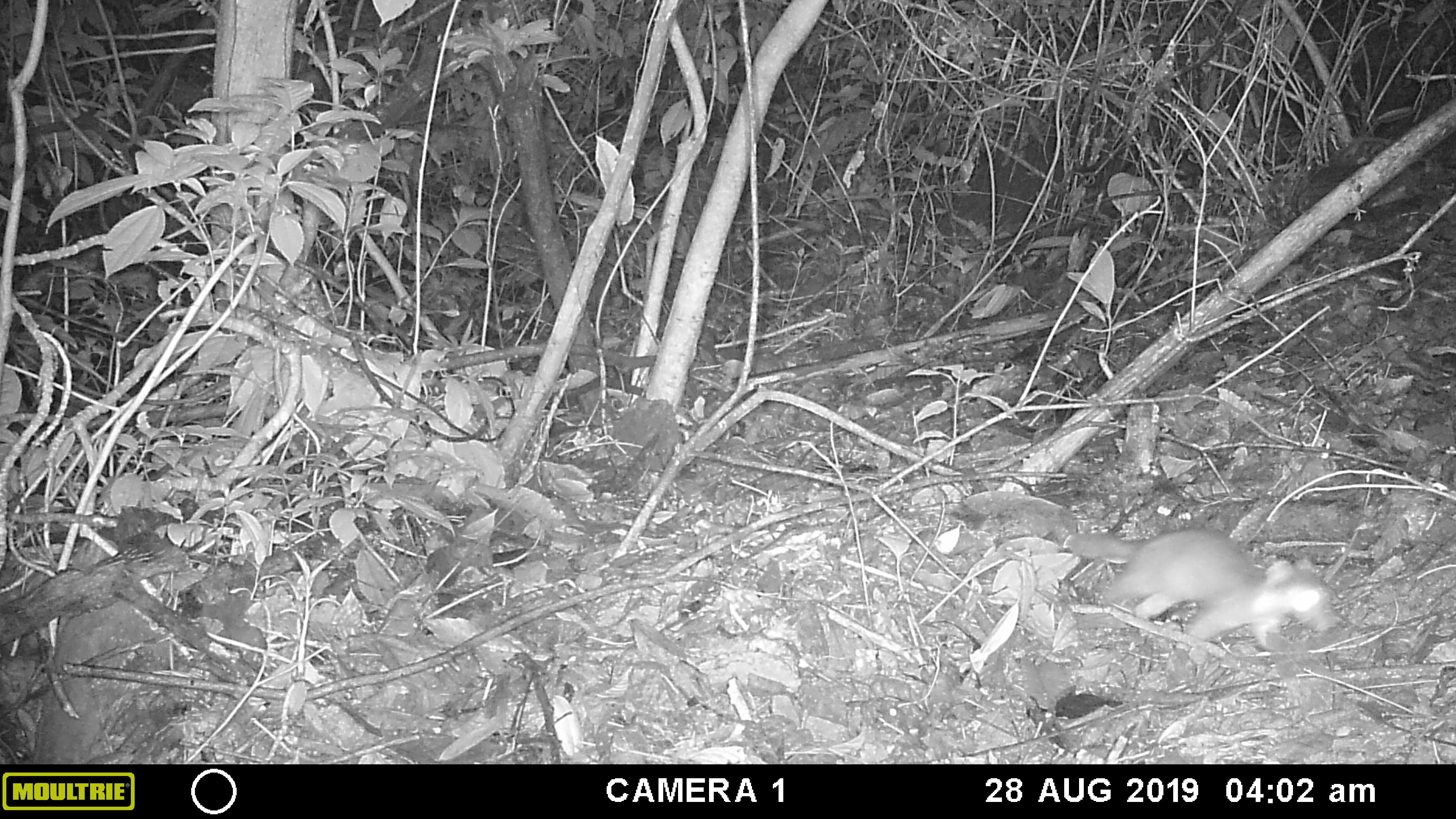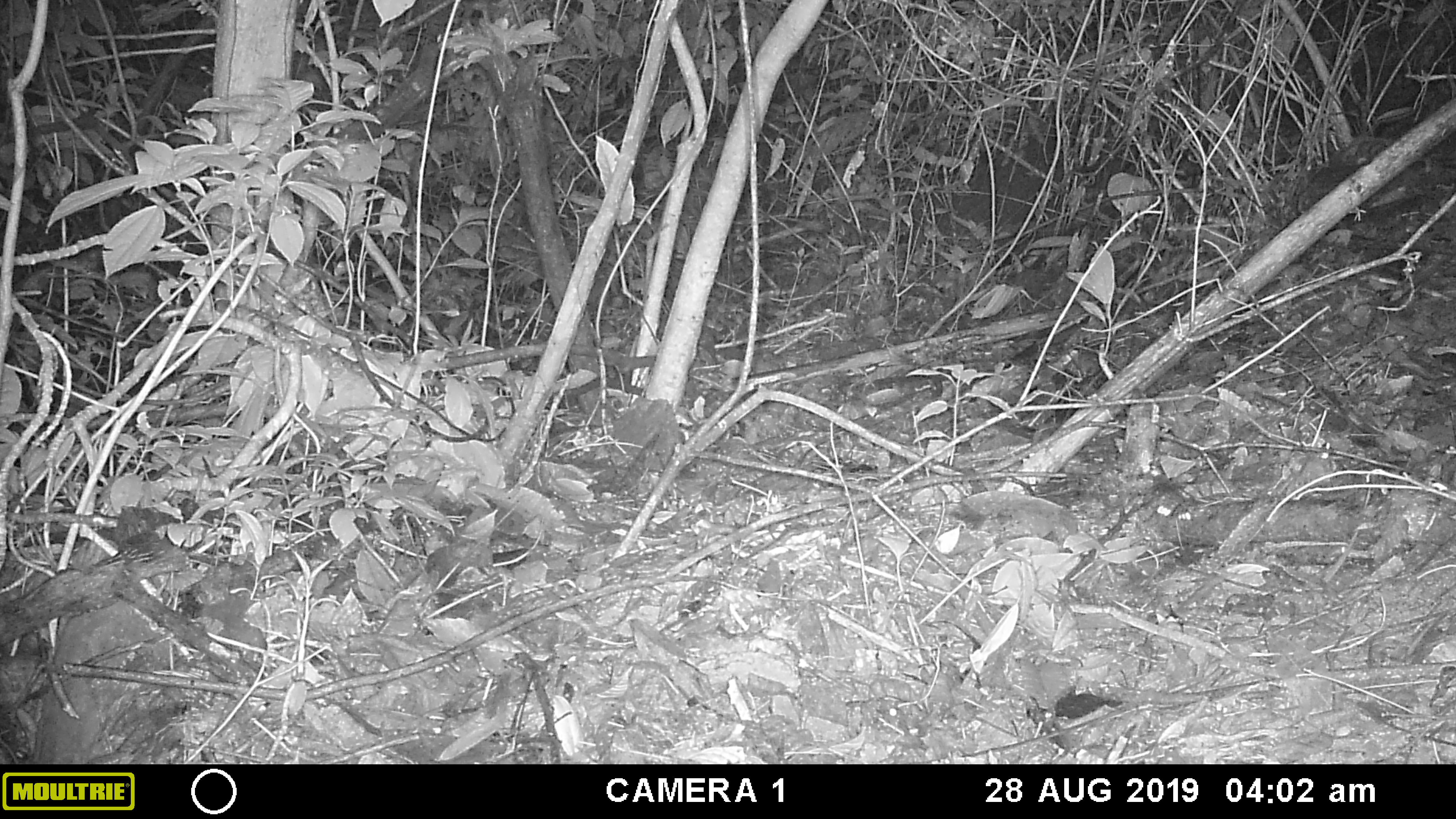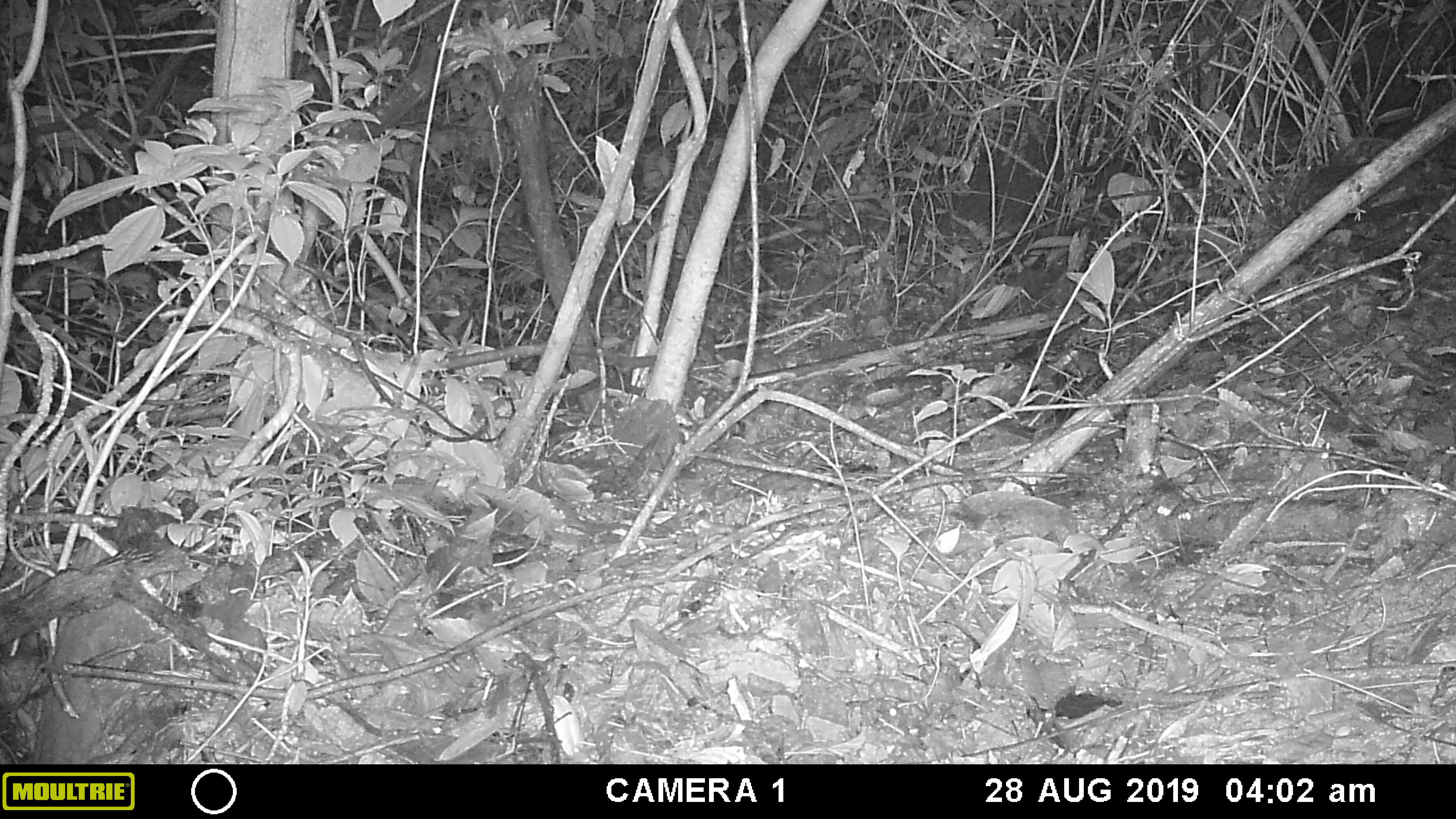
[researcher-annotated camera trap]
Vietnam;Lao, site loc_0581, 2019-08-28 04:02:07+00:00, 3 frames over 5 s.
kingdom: Animalia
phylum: Chordata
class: Mammalia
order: Carnivora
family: Mustelidae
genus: Melogale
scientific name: Melogale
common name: ferret badger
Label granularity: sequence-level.